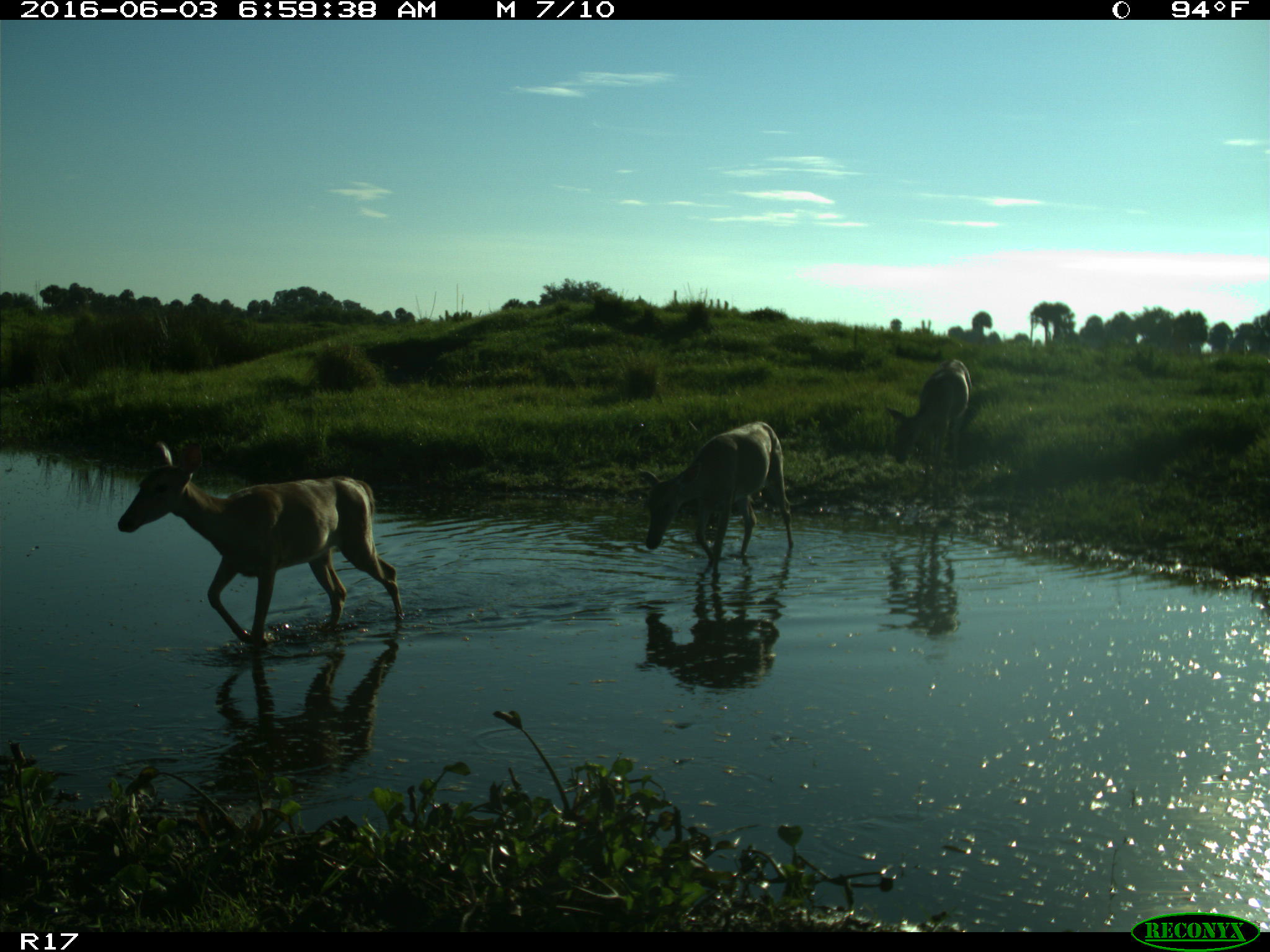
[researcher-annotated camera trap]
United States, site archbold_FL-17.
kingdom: Animalia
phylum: Chordata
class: Mammalia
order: Artiodactyla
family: Cervidae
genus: Odocoileus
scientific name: Odocoileus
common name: deer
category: unidentified deer